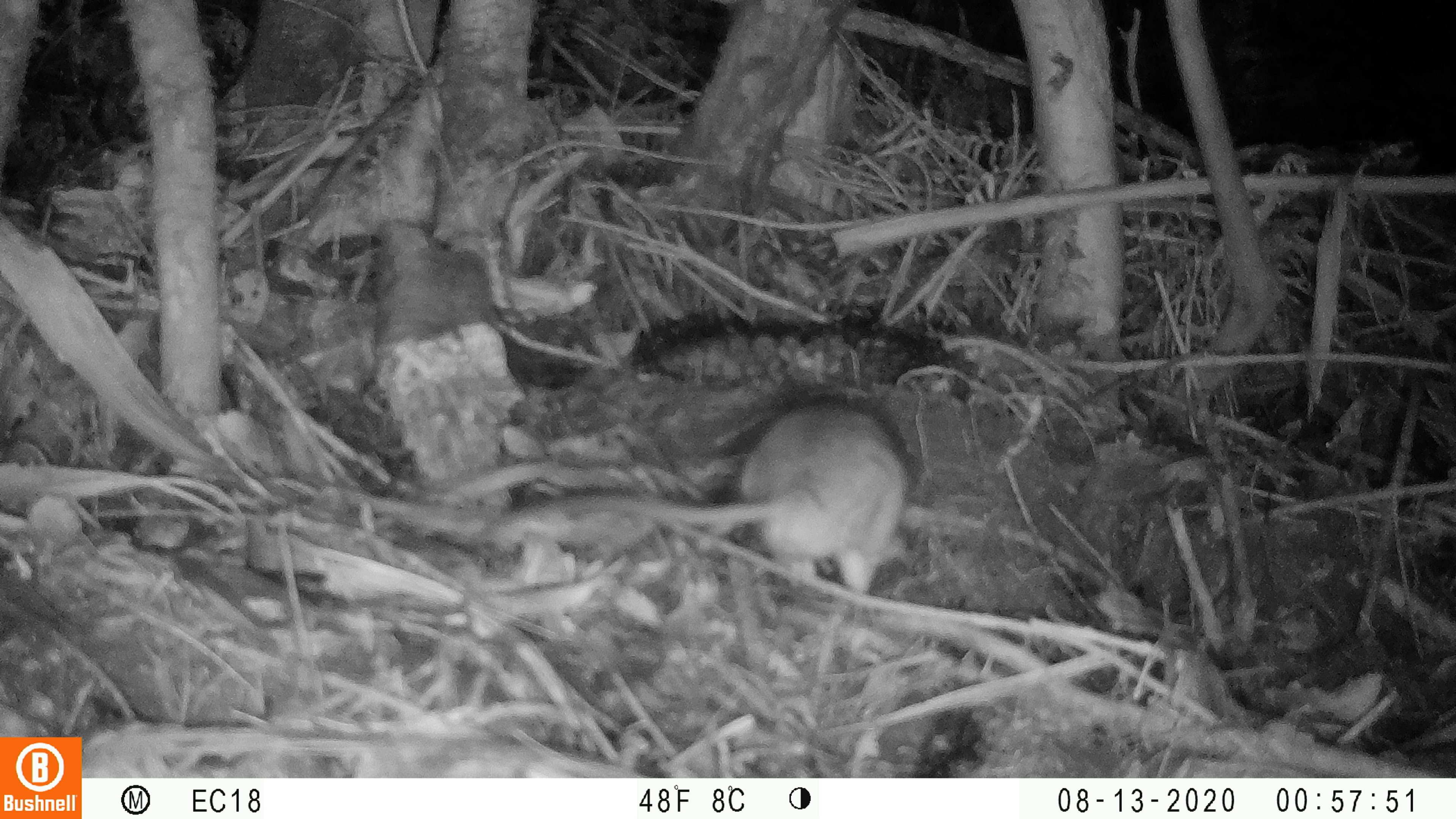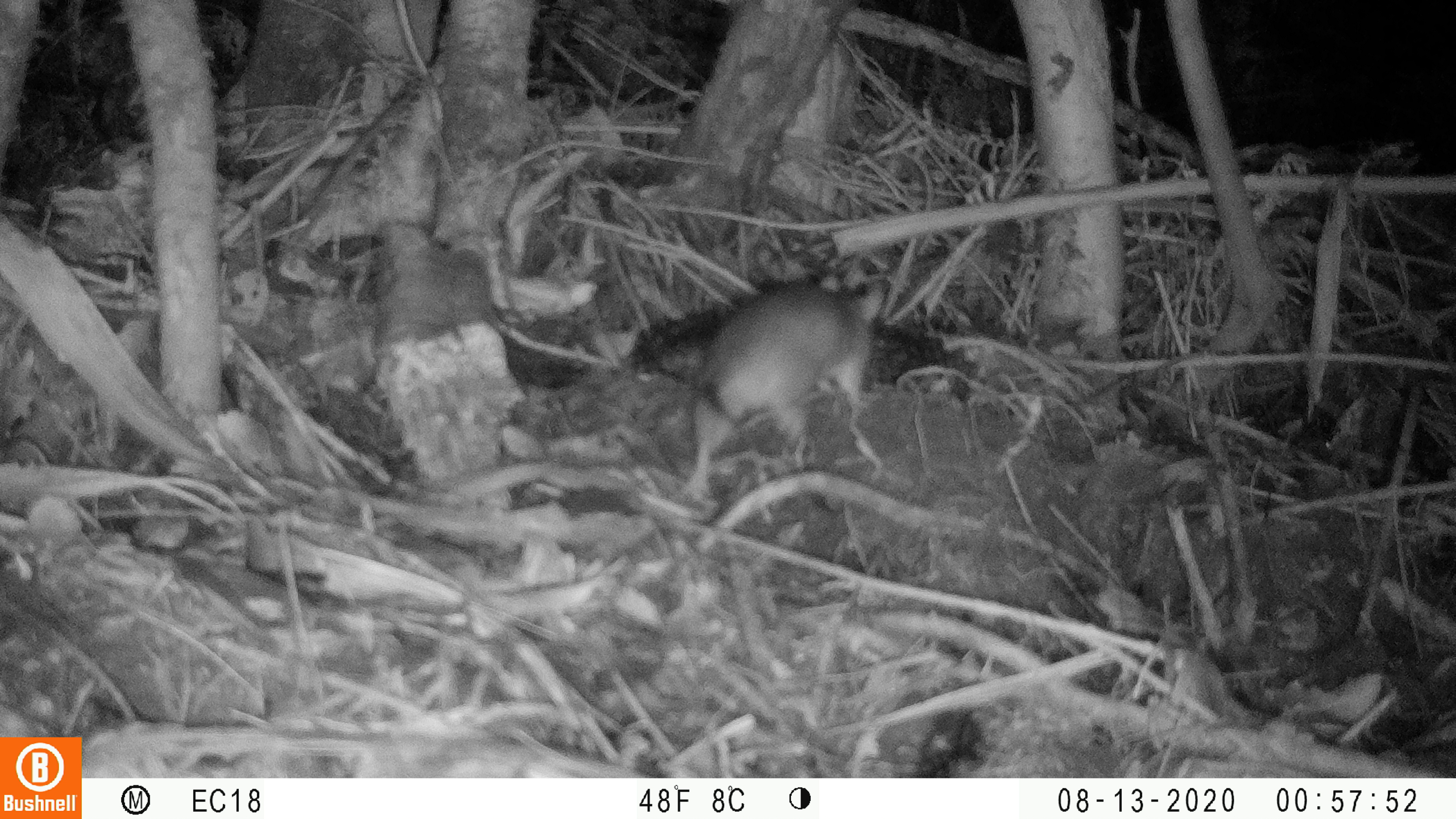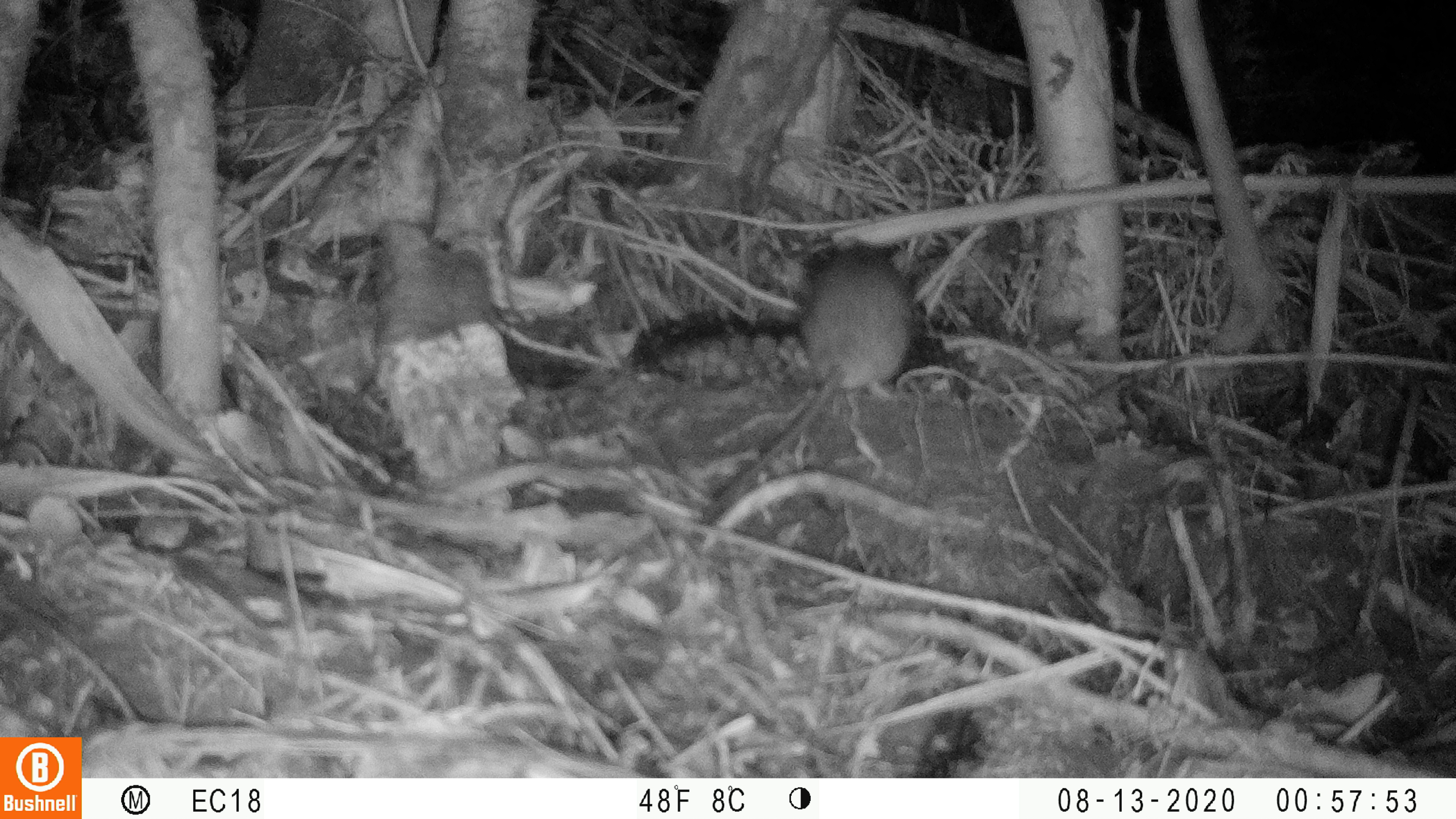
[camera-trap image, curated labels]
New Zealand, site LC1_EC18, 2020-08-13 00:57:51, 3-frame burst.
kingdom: Animalia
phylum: Chordata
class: Mammalia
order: Rodentia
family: Muridae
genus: Rattus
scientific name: Rattus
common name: rat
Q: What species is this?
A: Rat (Rattus).